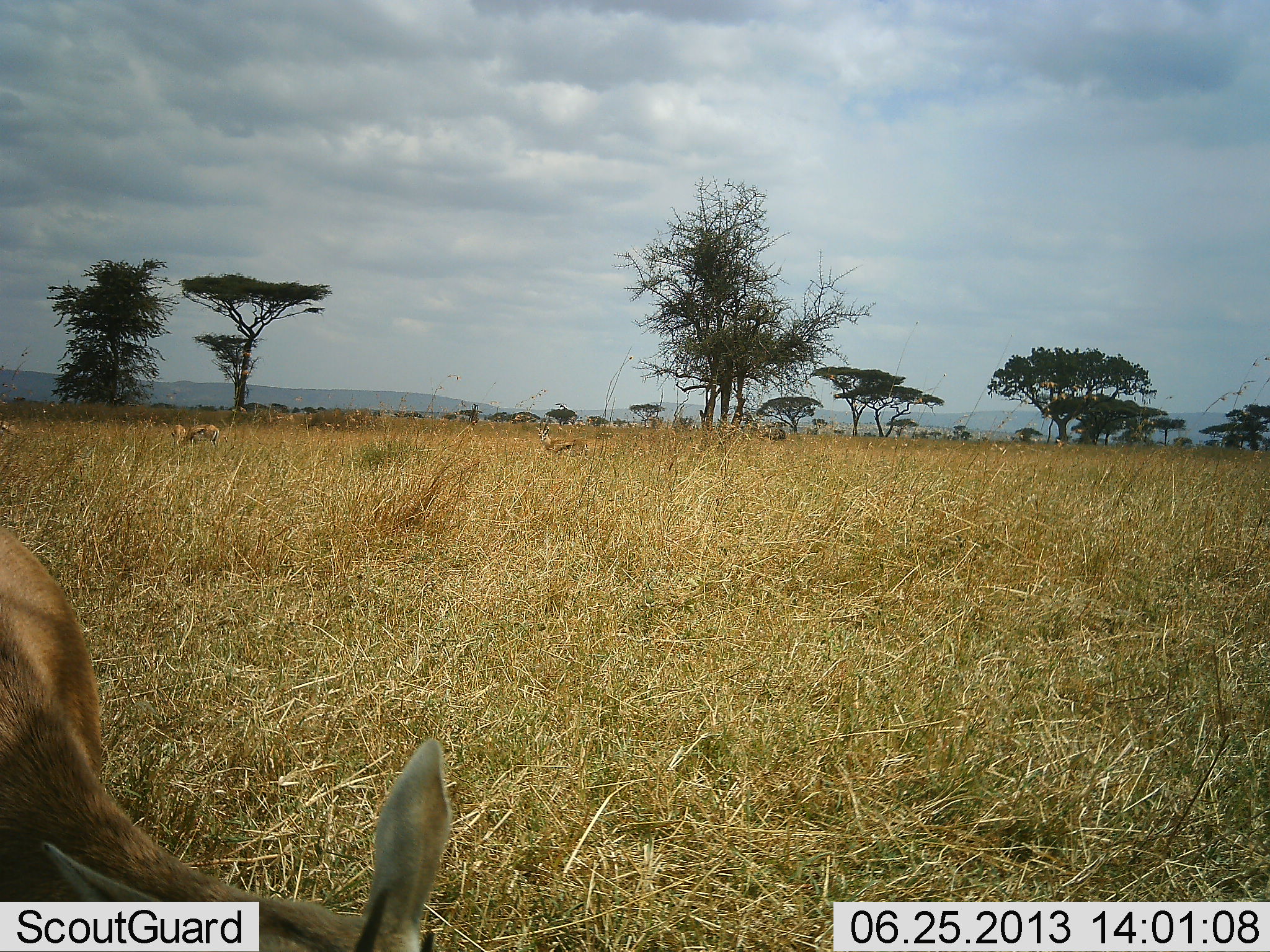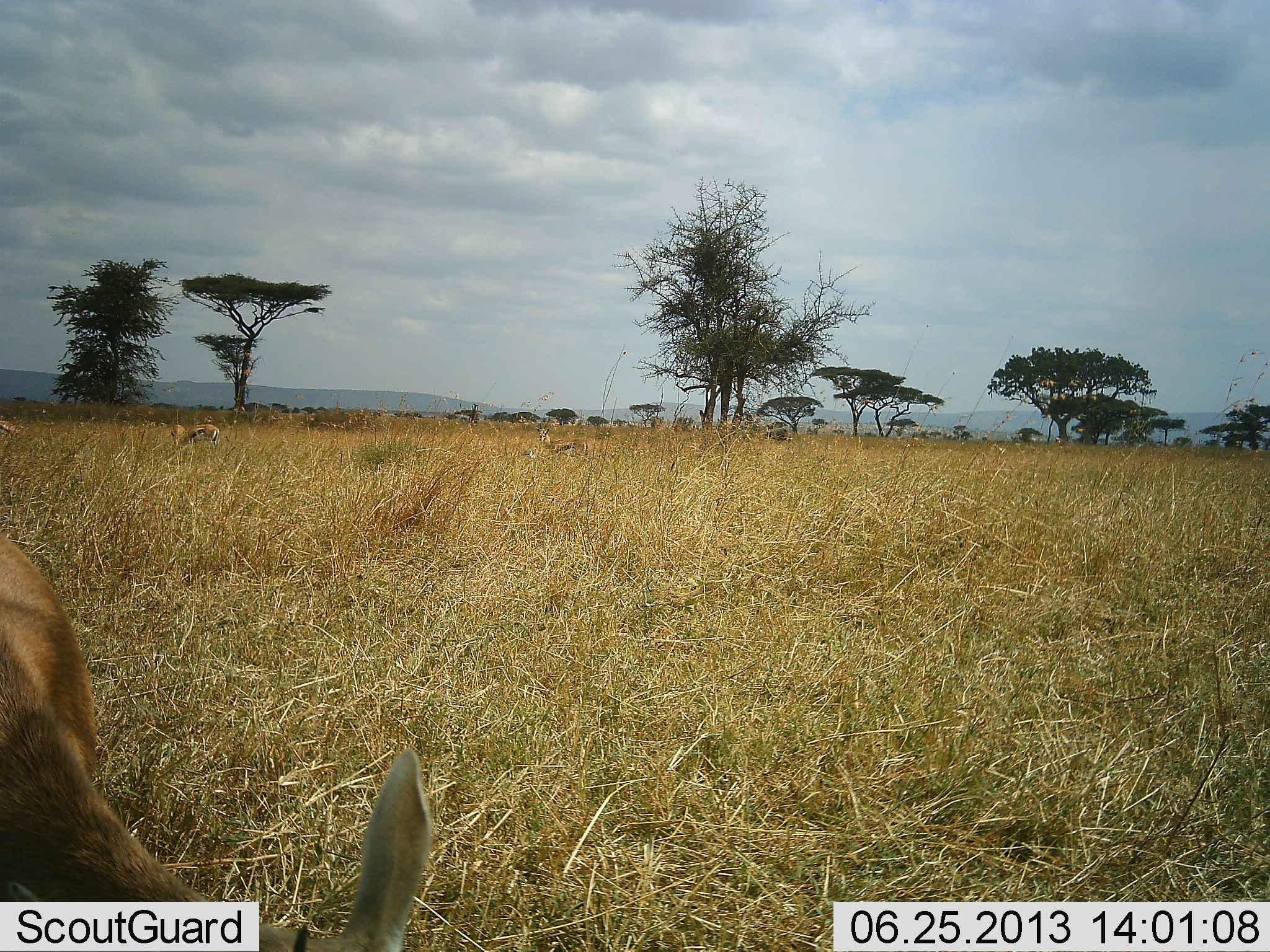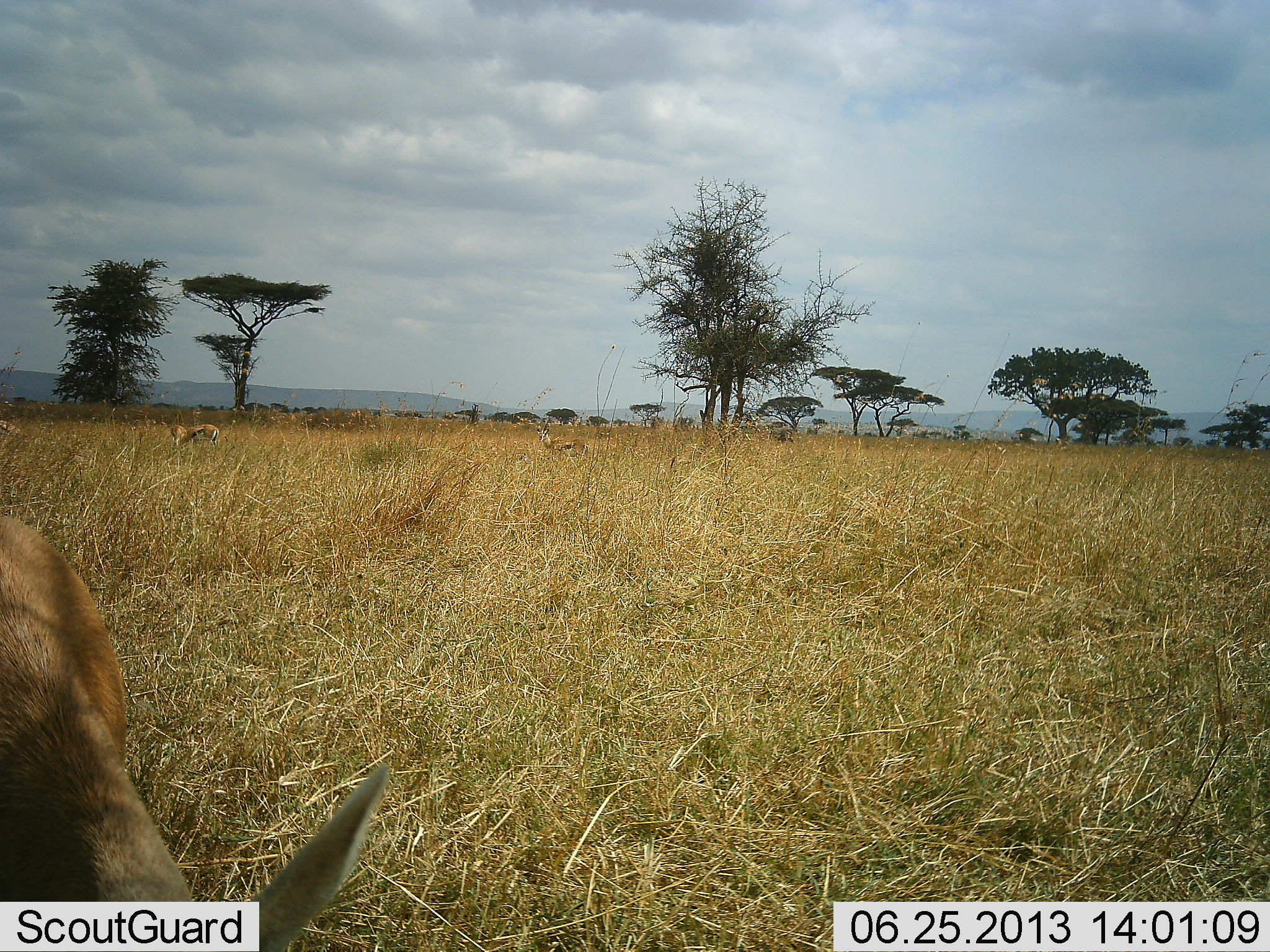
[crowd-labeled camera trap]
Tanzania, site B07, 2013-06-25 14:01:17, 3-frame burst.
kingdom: Animalia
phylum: Chordata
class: Mammalia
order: Artiodactyla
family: Bovidae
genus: Eudorcas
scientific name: Eudorcas thomsonii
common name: thomson's gazelle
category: gazellethomsons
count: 3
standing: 42%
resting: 4%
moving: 8%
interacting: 0%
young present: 0%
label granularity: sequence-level